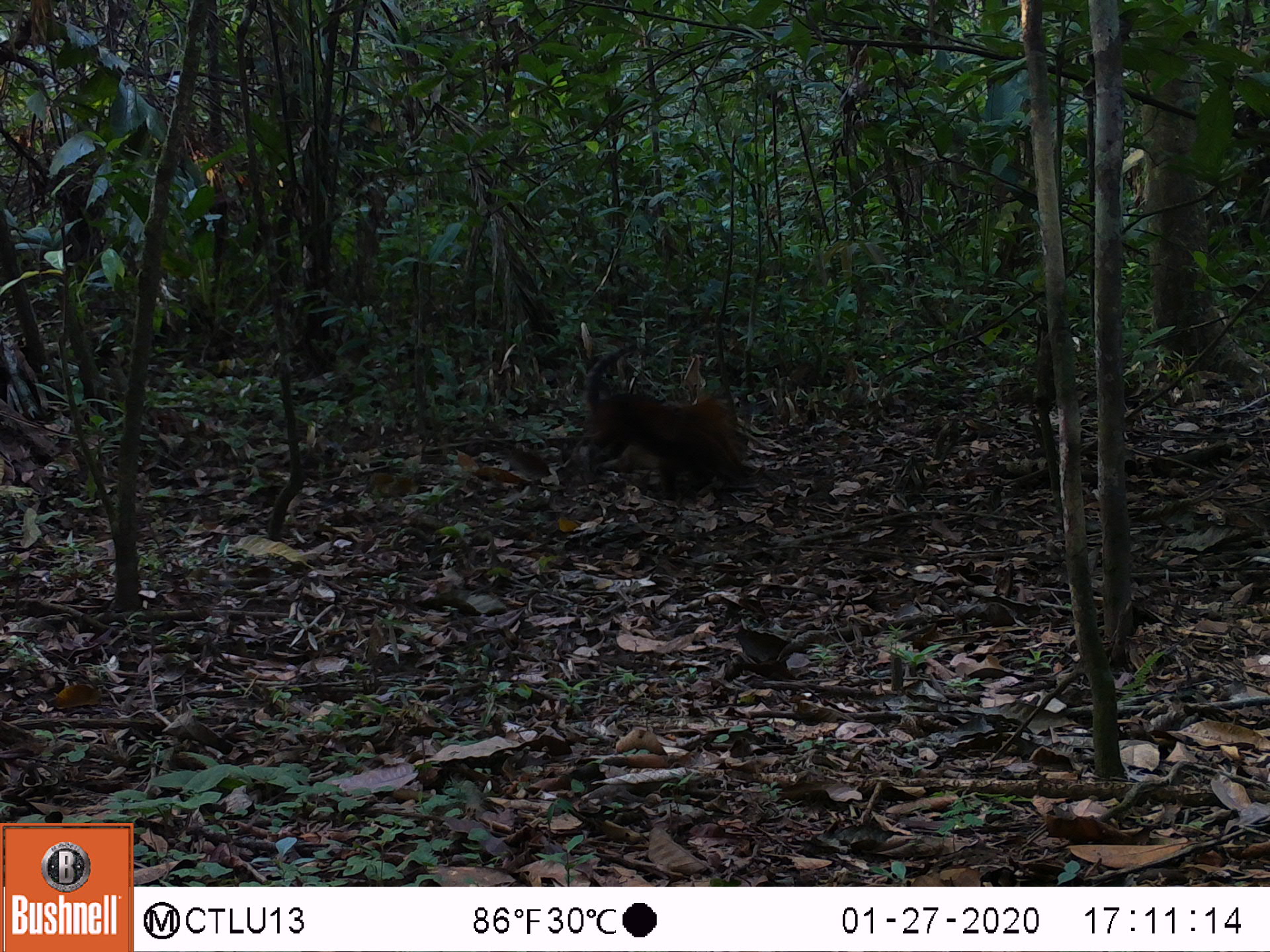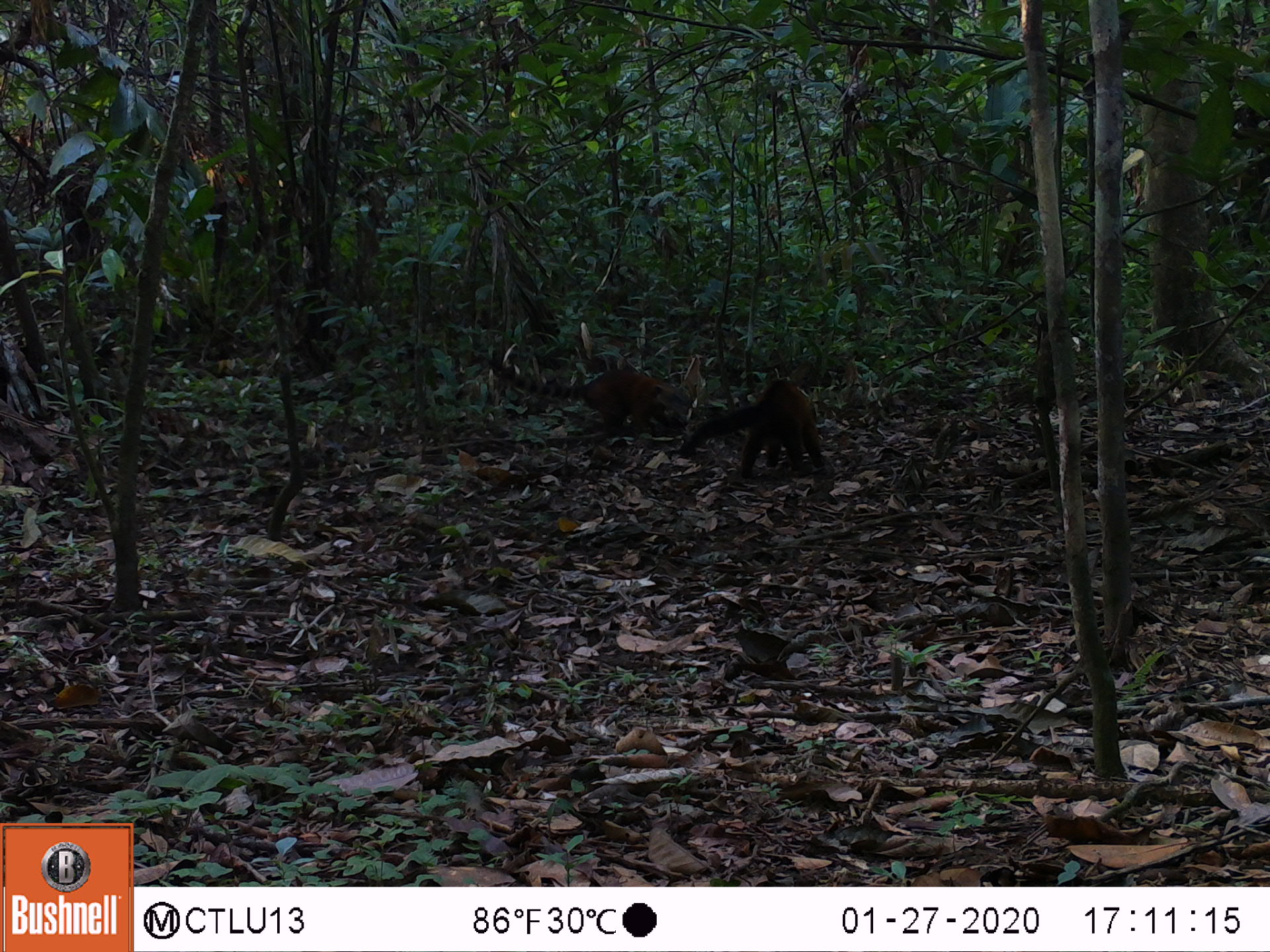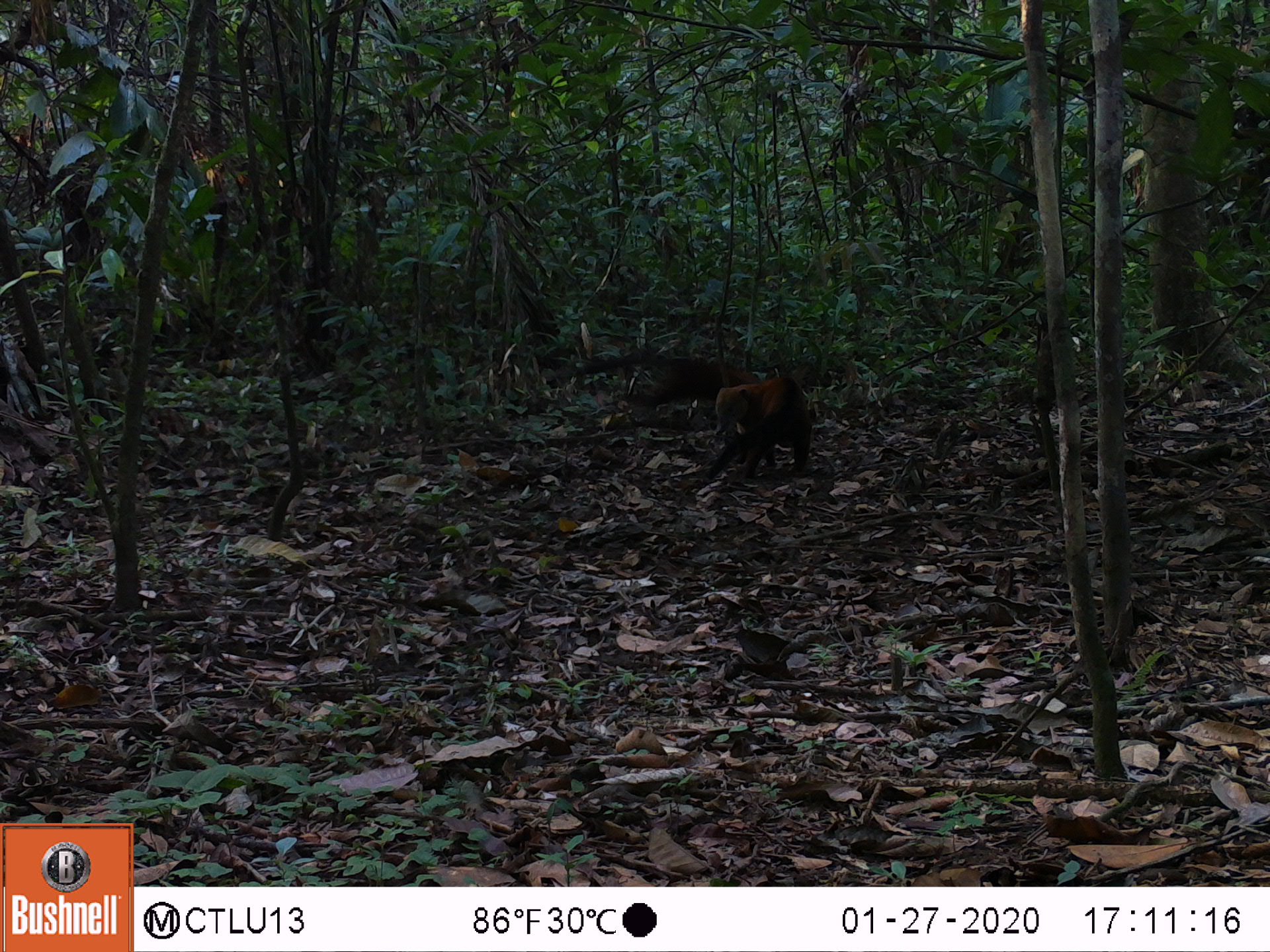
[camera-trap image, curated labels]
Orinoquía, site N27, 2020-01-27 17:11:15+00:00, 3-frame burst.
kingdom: Animalia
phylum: Chordata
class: Mammalia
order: Carnivora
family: Procyonidae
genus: Nasua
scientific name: Nasua nasua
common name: south american coati